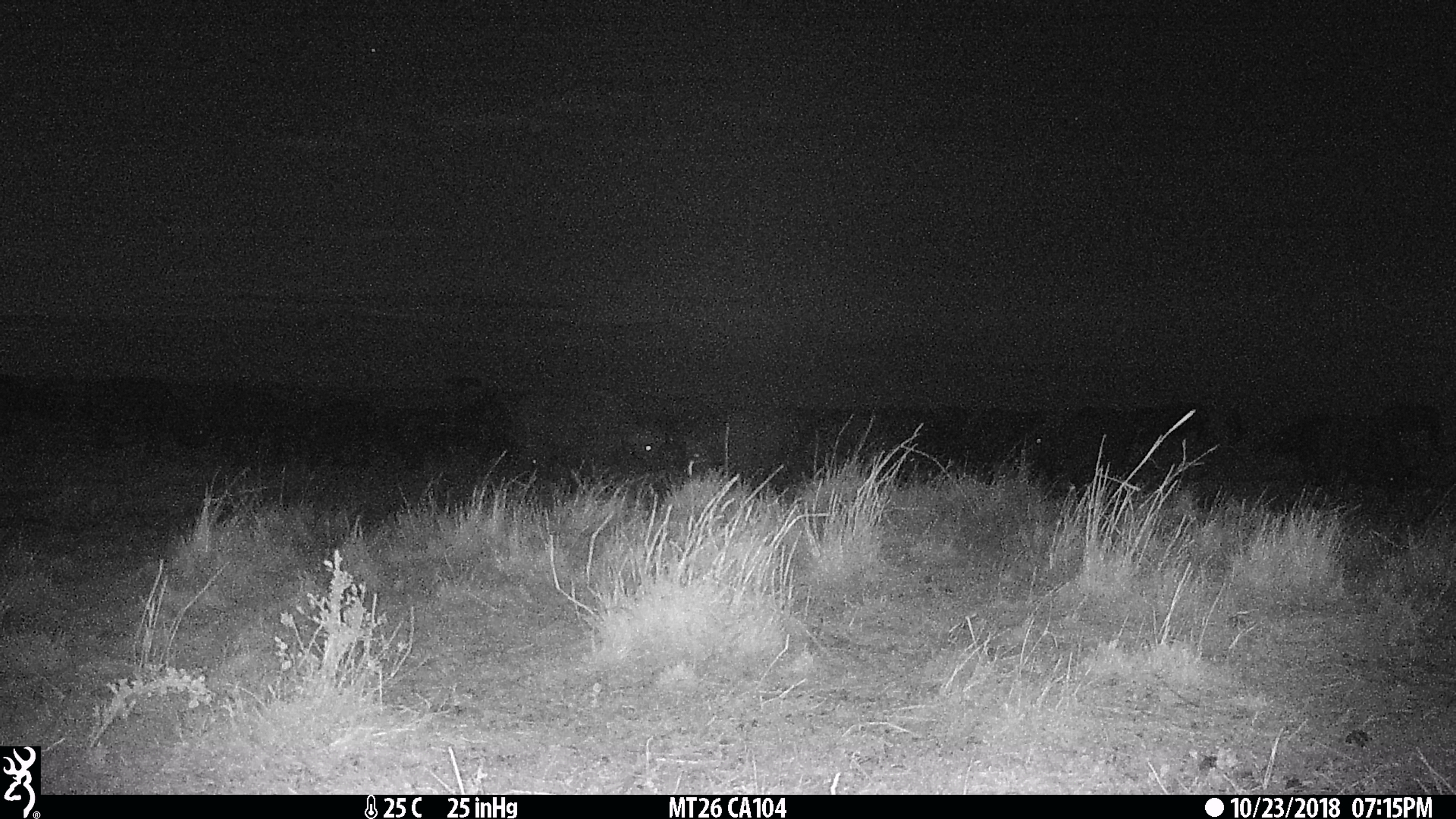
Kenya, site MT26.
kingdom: Animalia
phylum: Chordata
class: Mammalia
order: Artiodactyla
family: Bovidae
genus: Syncerus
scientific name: Syncerus caffer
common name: buffalo